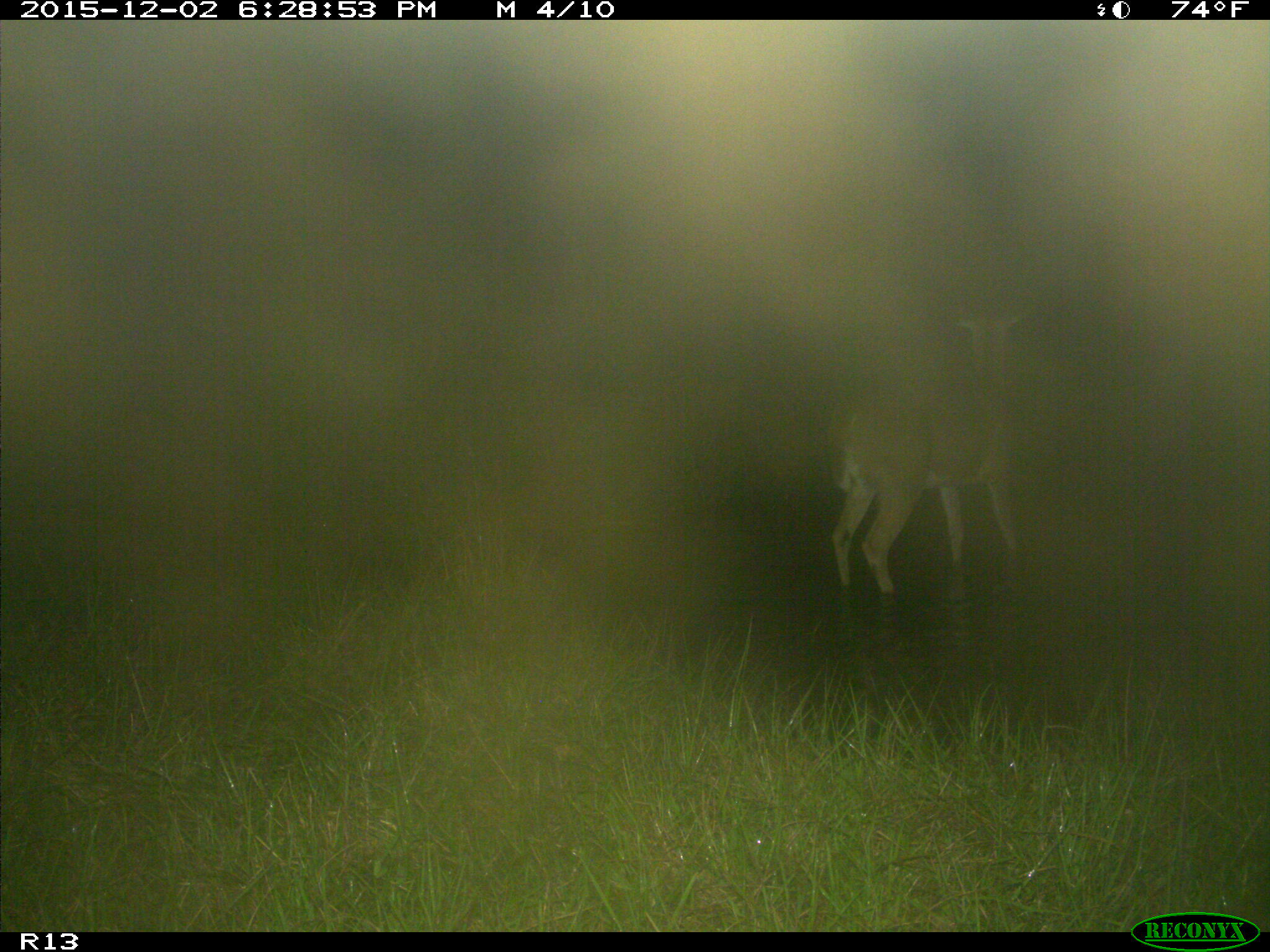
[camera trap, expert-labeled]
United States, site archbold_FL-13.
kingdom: Animalia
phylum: Chordata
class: Mammalia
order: Artiodactyla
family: Cervidae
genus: Odocoileus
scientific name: Odocoileus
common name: deer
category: unidentified deer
Unidentified deer (deer) (Odocoileus).